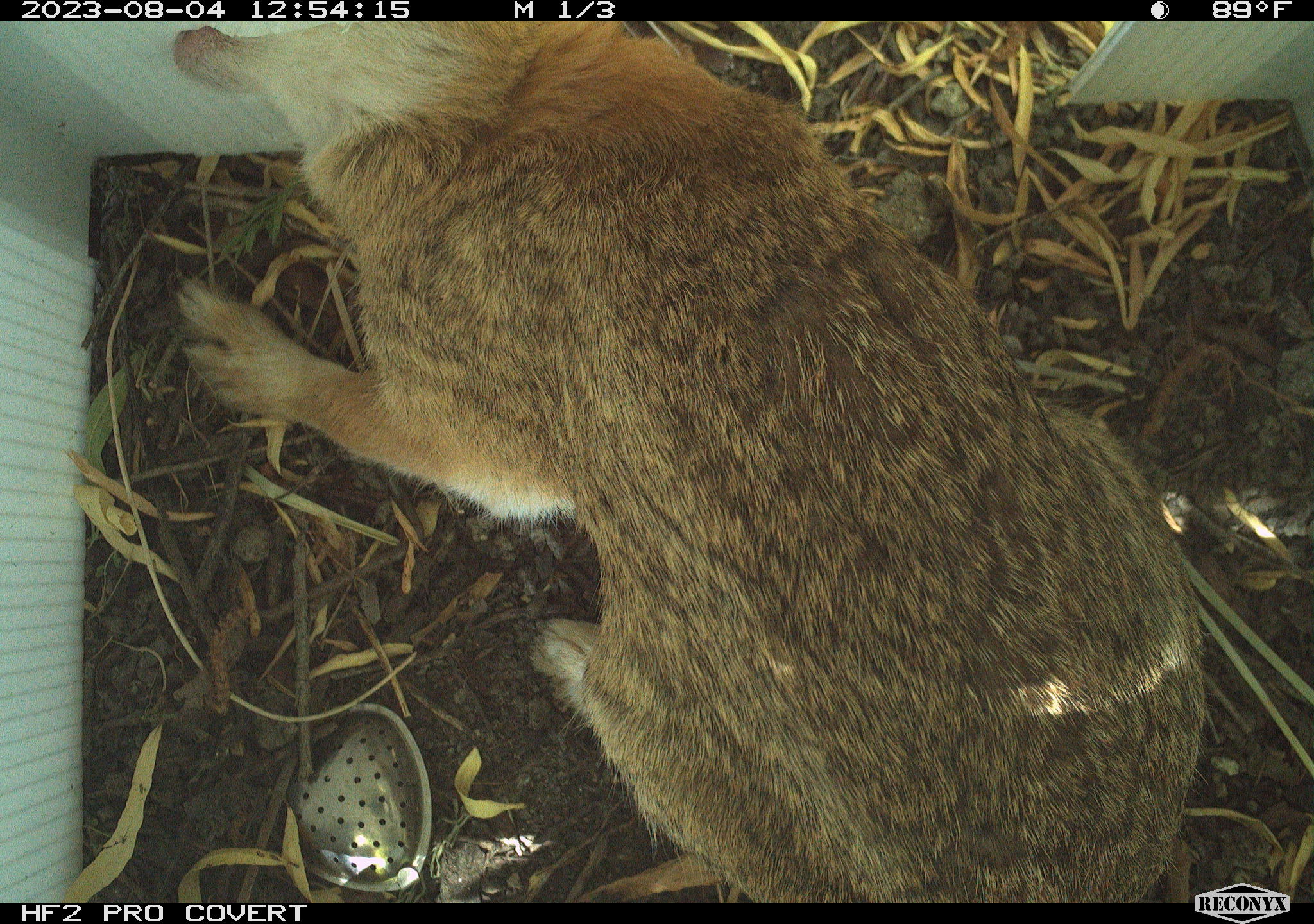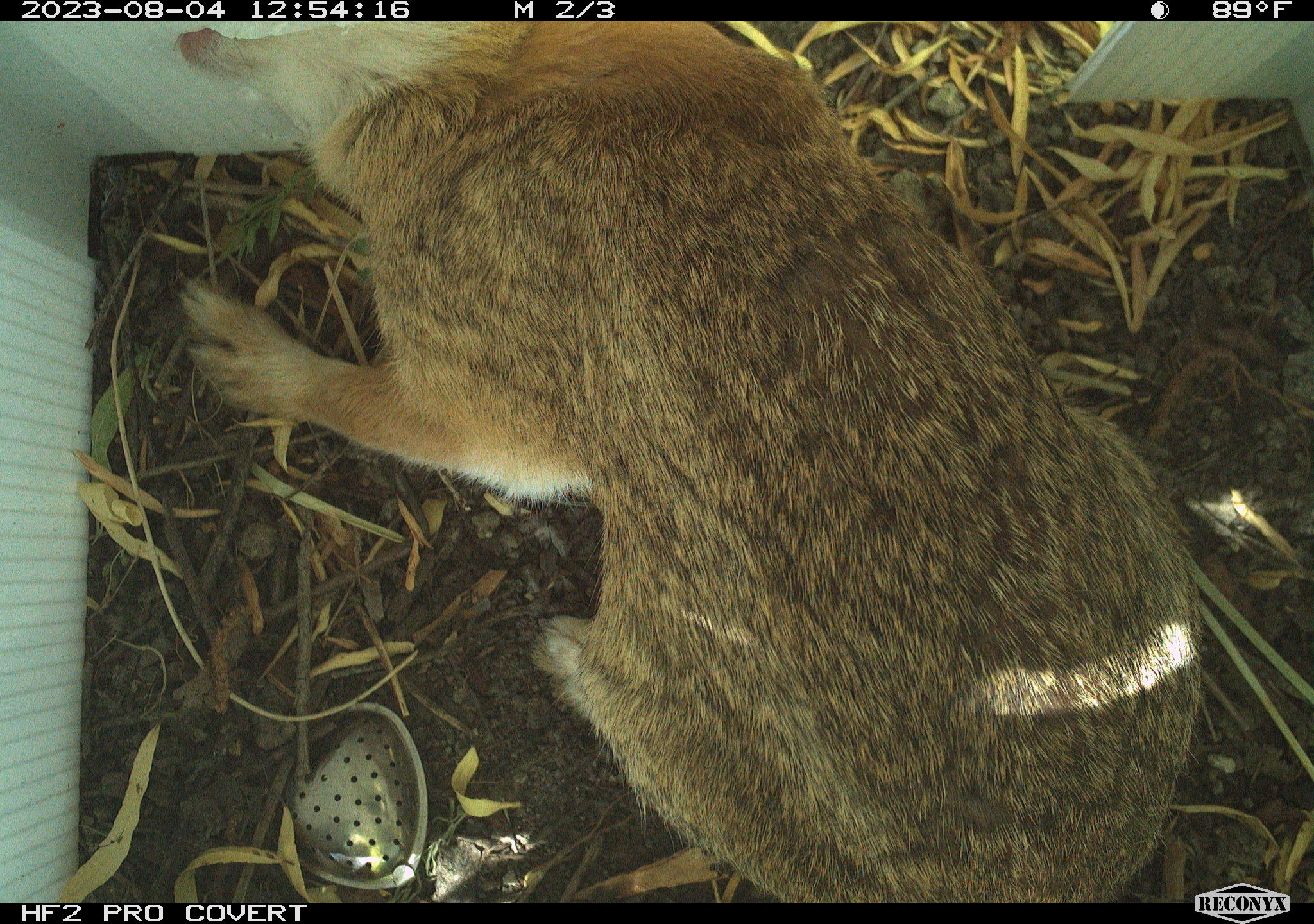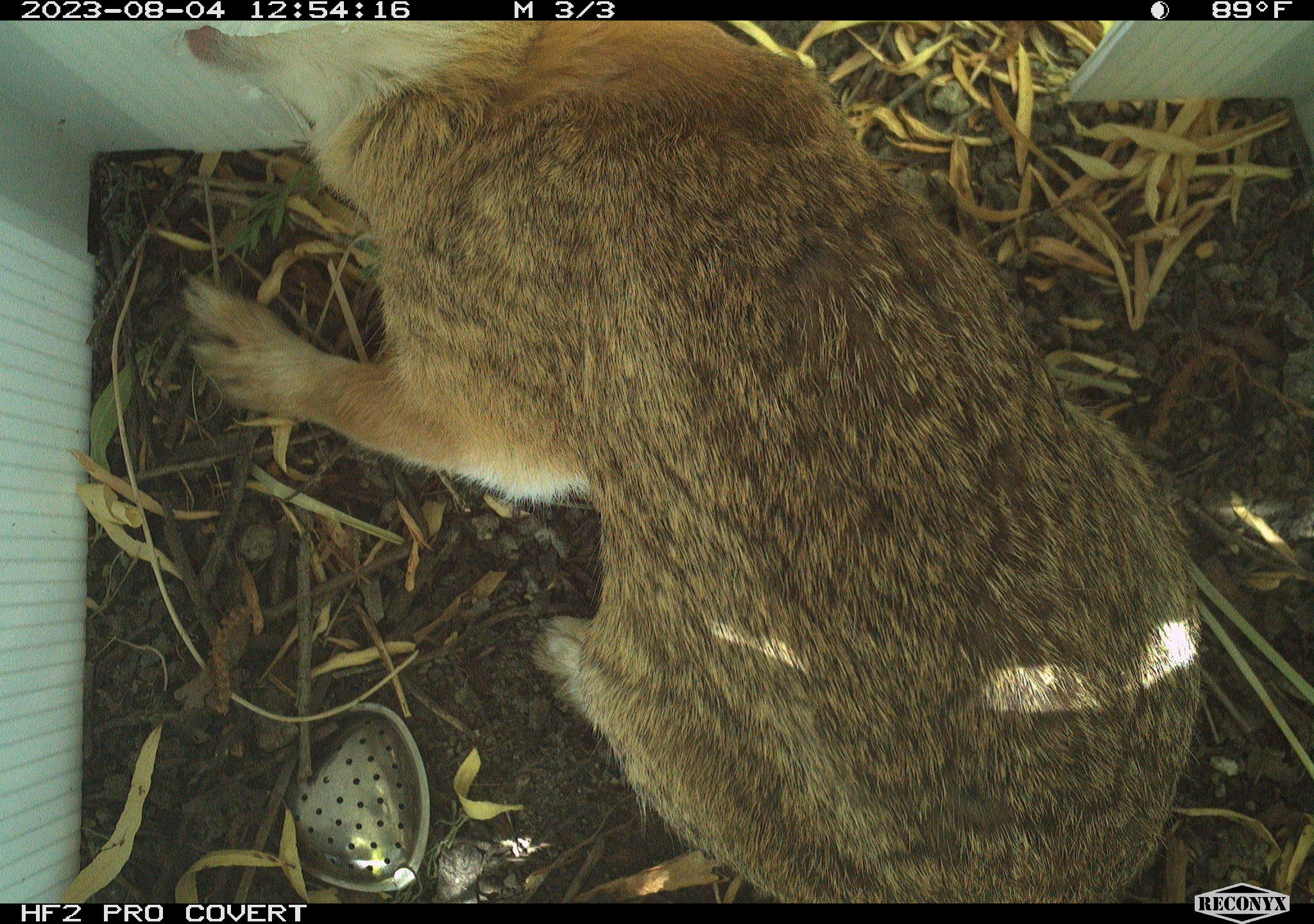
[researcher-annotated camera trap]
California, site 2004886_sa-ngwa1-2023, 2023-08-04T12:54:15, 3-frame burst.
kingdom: Animalia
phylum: Chordata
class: Mammalia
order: Lagomorpha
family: Leporidae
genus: Sylvilagus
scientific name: Sylvilagus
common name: cottontail rabbits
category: sylvilagus species